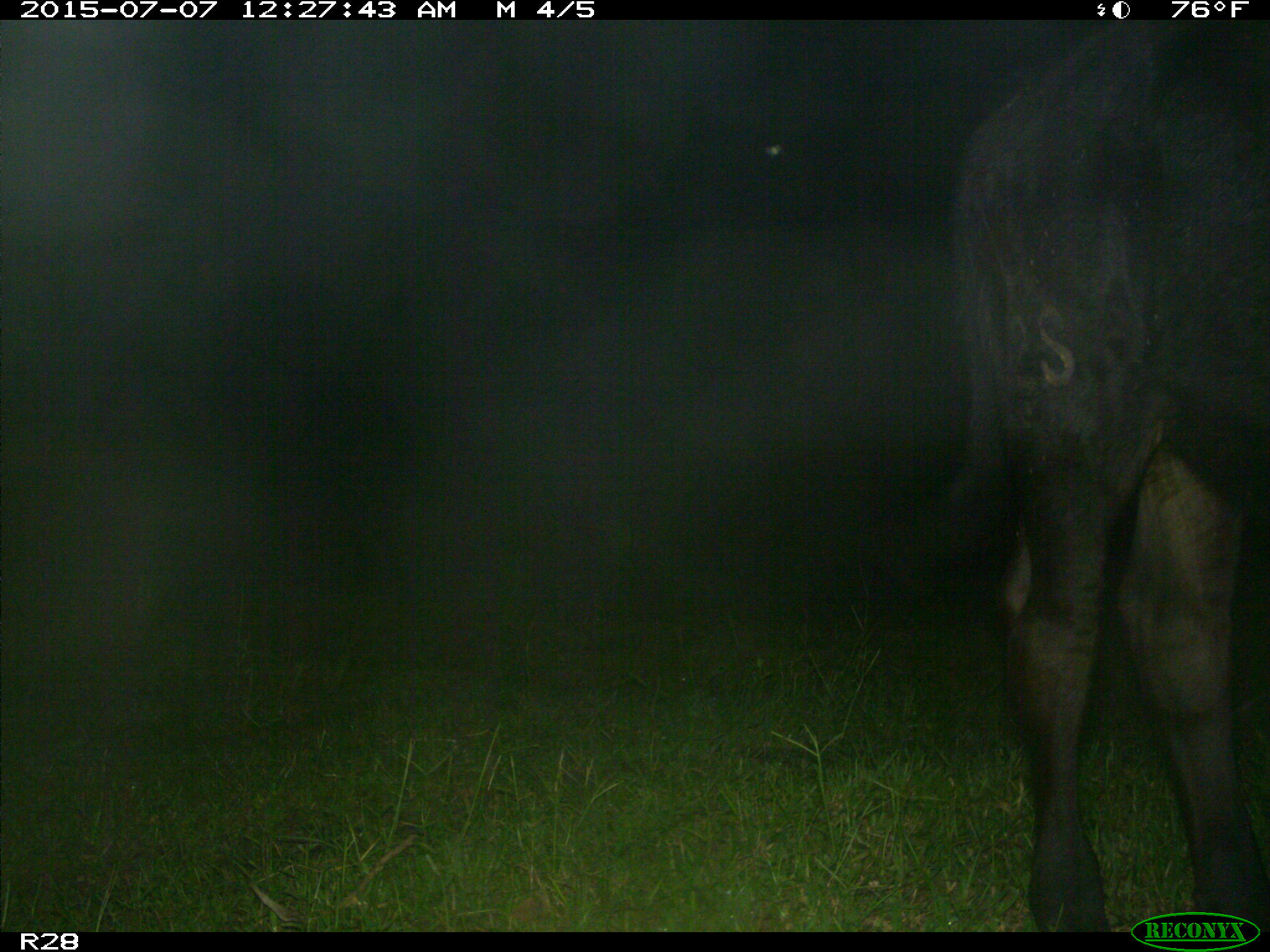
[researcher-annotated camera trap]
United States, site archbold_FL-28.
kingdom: Animalia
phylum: Chordata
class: Mammalia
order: Artiodactyla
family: Bovidae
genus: Bos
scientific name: Bos taurus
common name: domestic cow